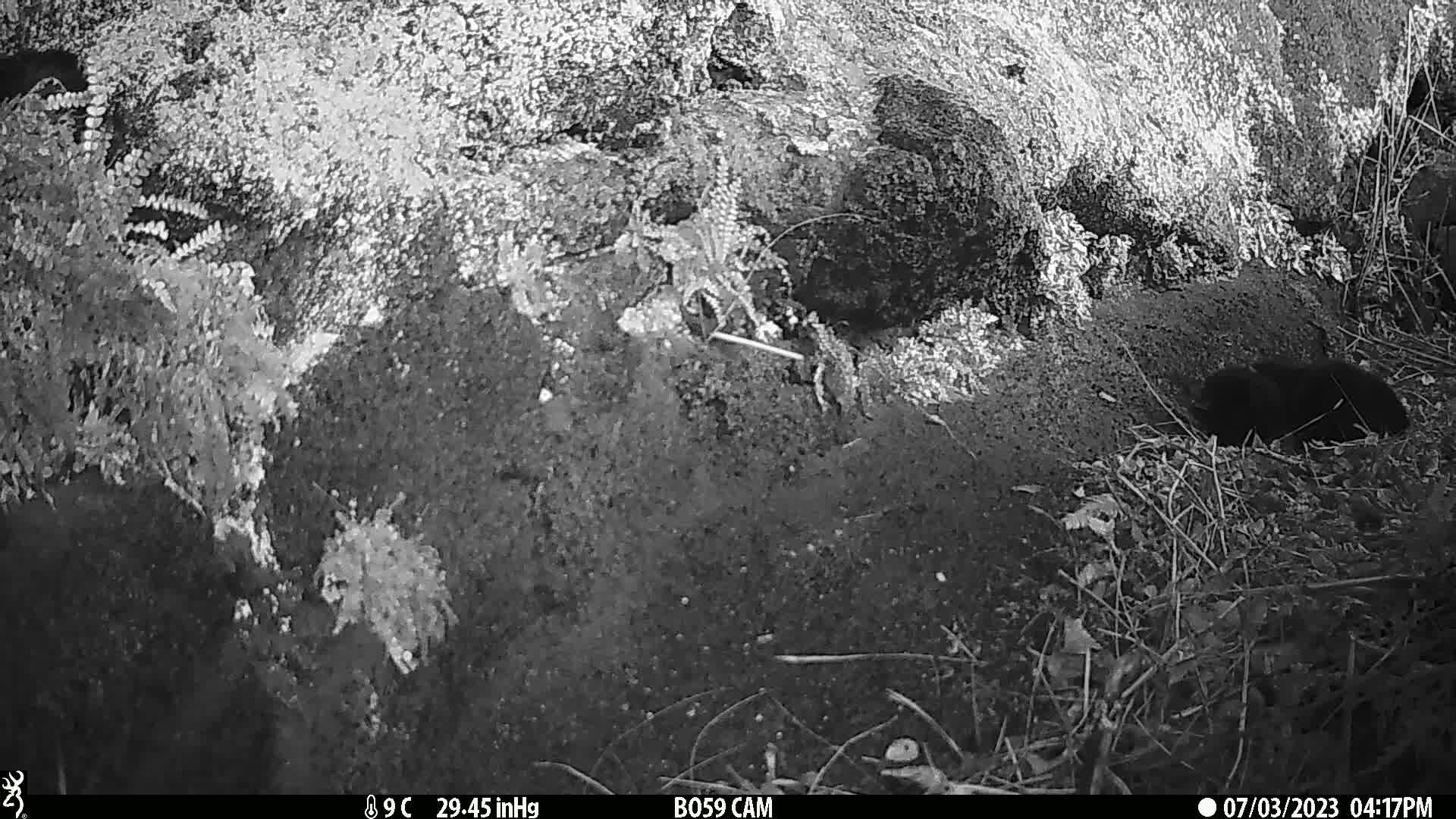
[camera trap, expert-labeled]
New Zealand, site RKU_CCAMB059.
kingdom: Animalia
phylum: Chordata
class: Mammalia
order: Carnivora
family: Felidae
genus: Felis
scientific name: Felis catus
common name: domestic cat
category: cat